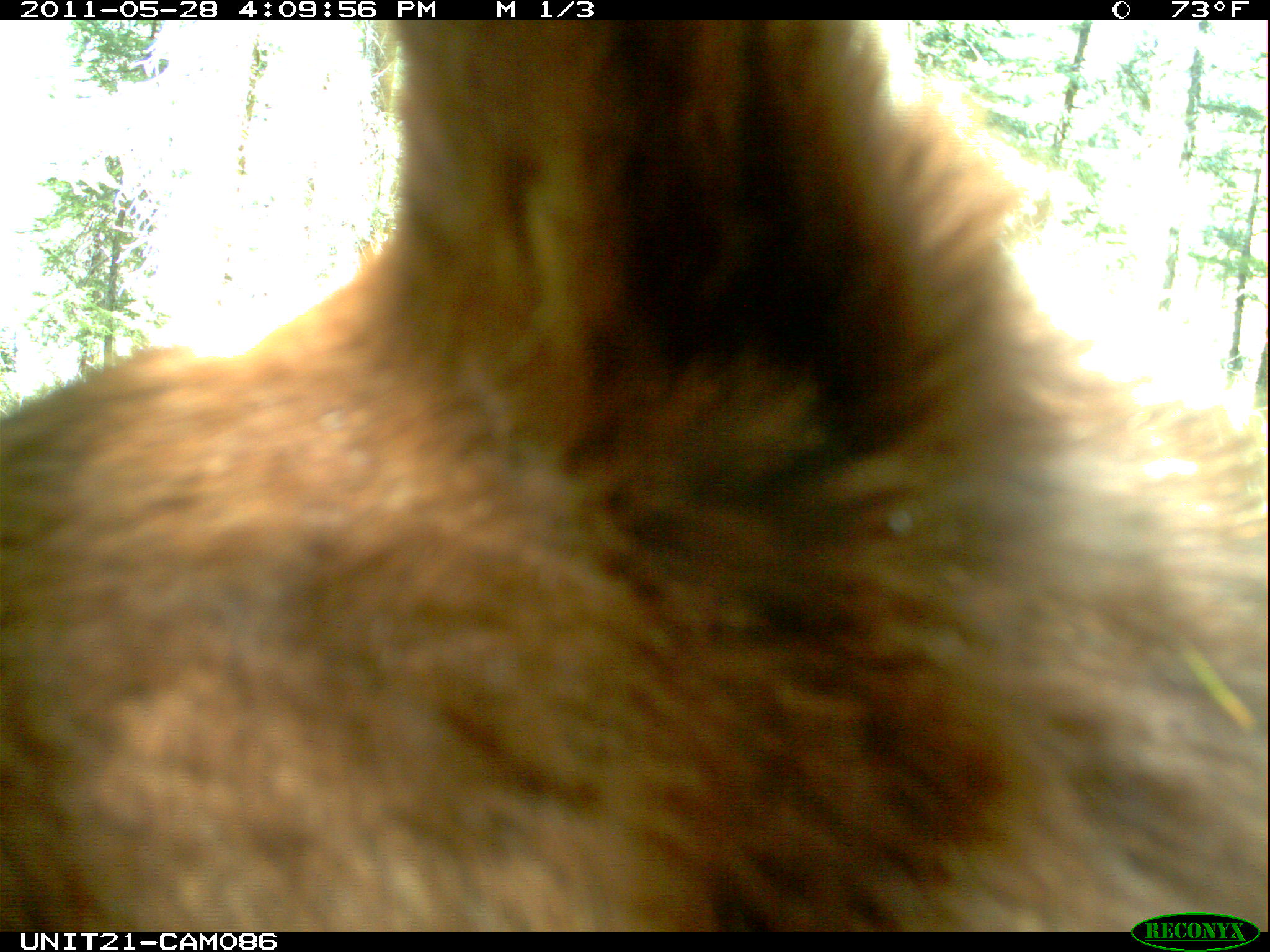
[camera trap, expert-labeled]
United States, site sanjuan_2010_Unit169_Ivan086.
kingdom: Animalia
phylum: Chordata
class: Mammalia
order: Carnivora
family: Ursidae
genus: Ursus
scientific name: Ursus americanus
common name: american black bear